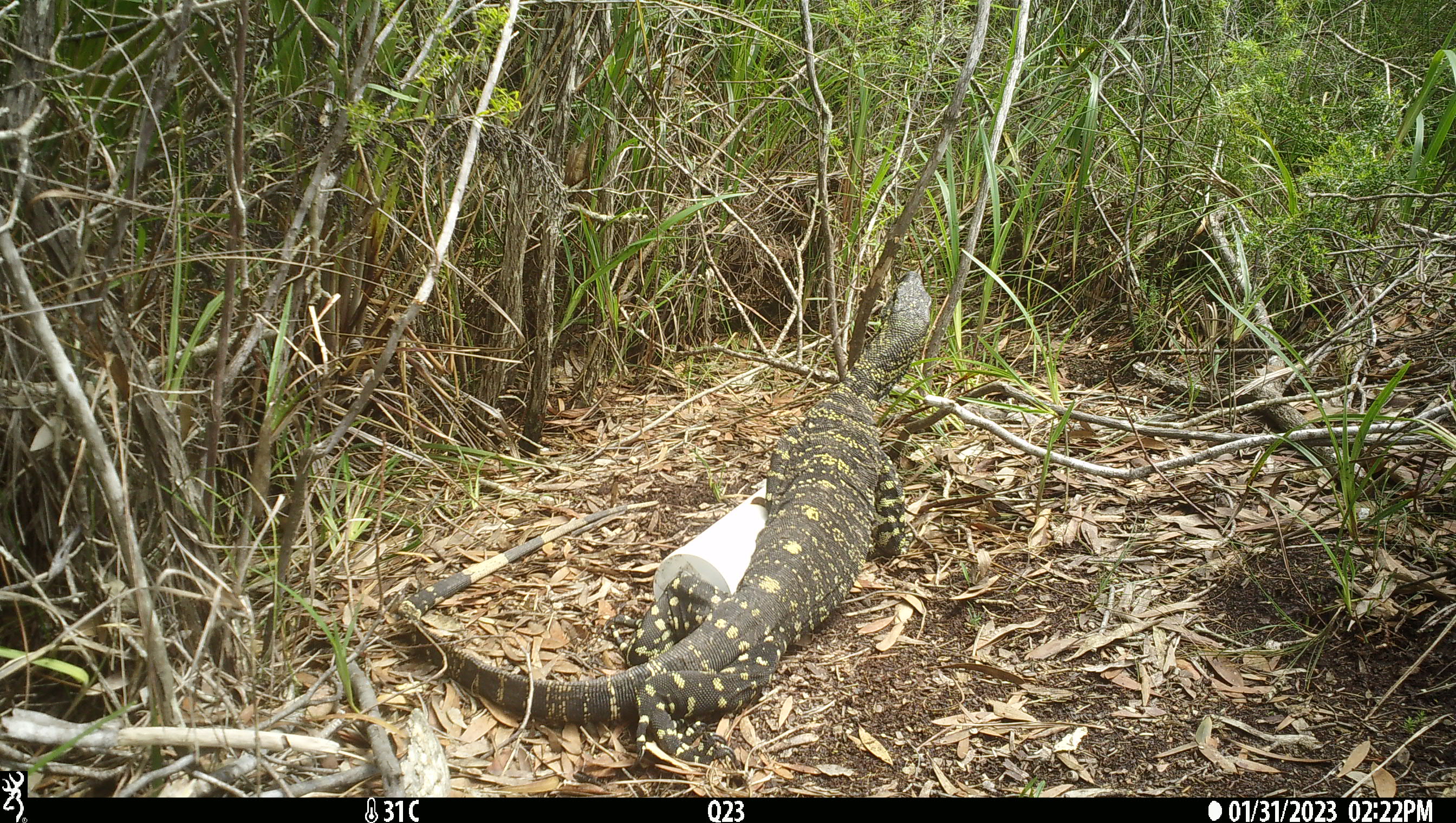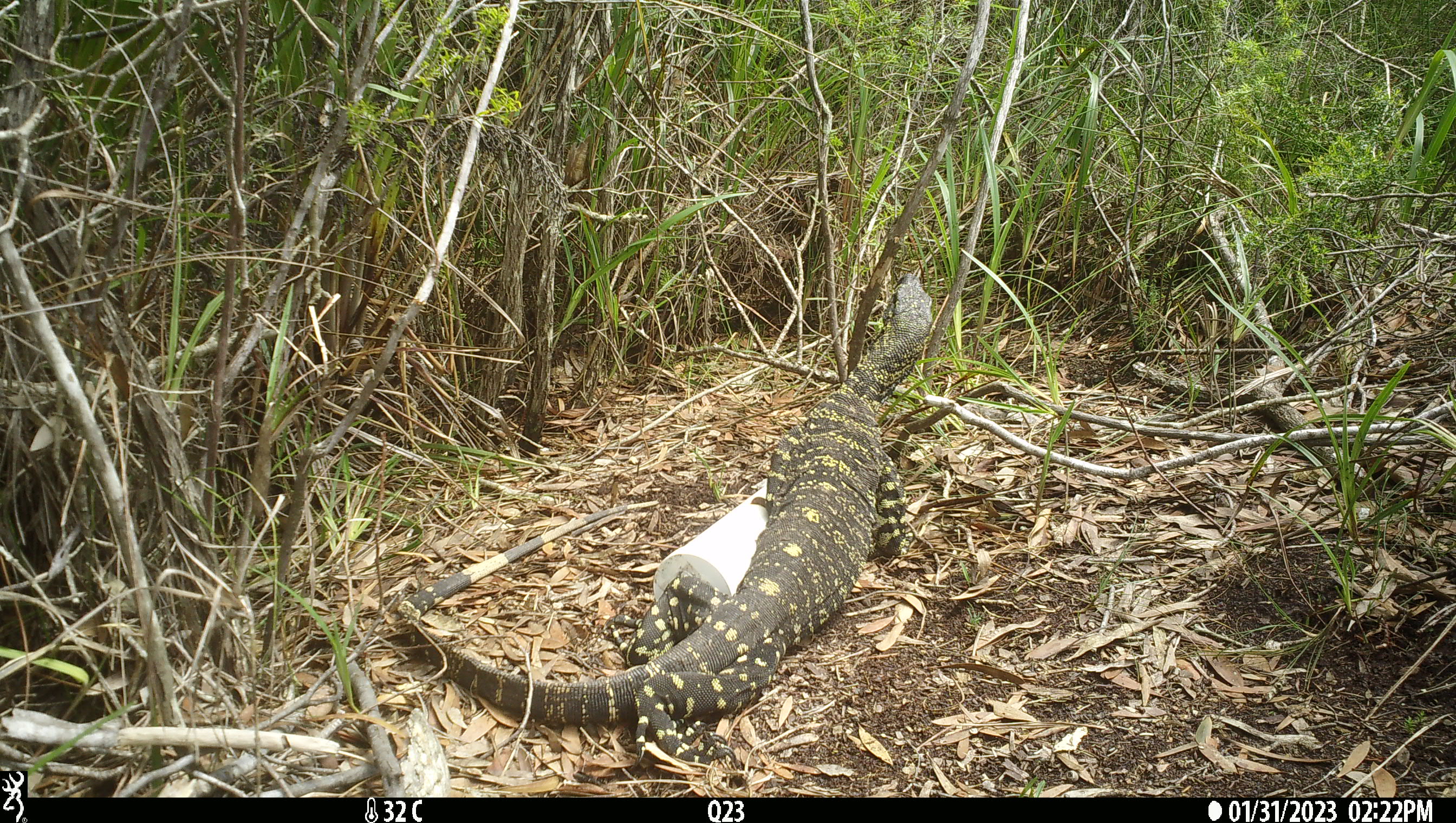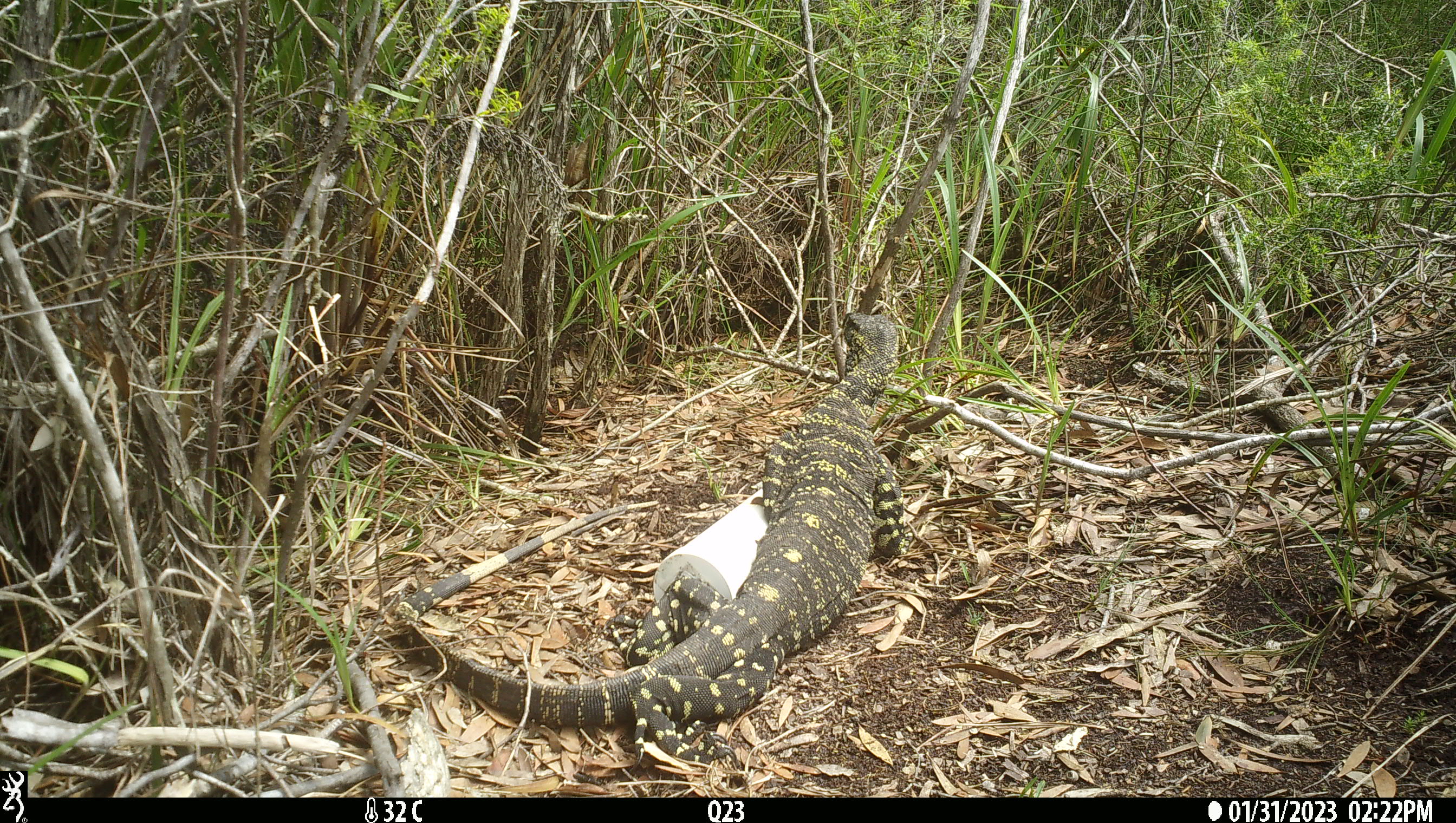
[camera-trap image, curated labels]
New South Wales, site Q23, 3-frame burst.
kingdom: Animalia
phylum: Chordata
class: Reptilia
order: Squamata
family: Varanidae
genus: Varanus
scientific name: Varanus varius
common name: lace monitor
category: goanna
Goanna (lace monitor) (Varanus varius).